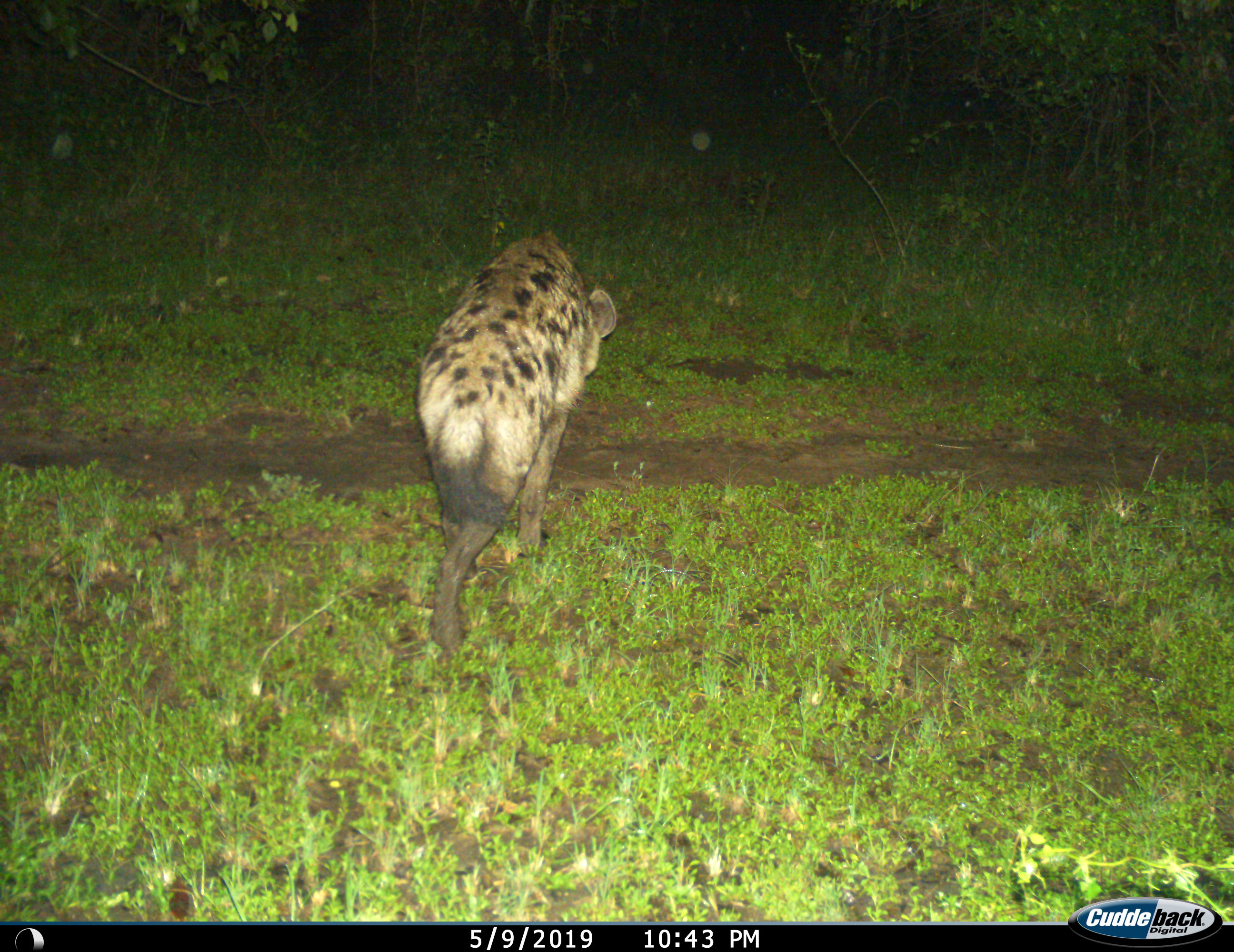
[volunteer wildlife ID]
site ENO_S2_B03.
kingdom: Animalia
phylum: Chordata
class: Mammalia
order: Carnivora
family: Hyaenidae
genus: Crocuta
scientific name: Crocuta crocuta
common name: spotted hyena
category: hyenaspotted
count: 1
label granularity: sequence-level